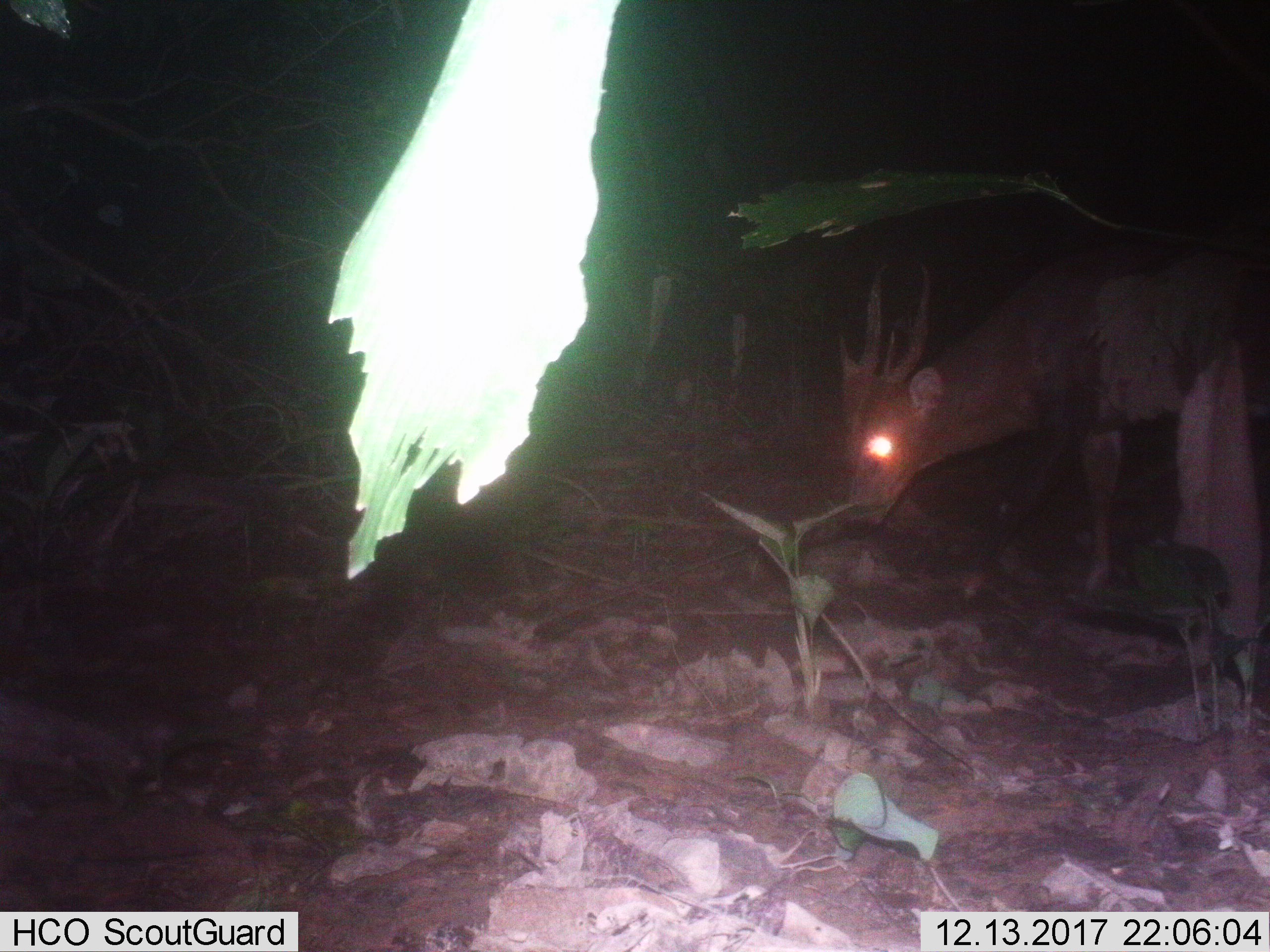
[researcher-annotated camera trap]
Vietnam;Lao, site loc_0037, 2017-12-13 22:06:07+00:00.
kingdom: Animalia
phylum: Chordata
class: Mammalia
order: Artiodactyla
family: Cervidae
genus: Muntiacus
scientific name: Muntiacus vuquangensis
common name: large-antlered muntjac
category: large antlered muntjac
Large antlered muntjac (large-antlered muntjac) (Muntiacus vuquangensis). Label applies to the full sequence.